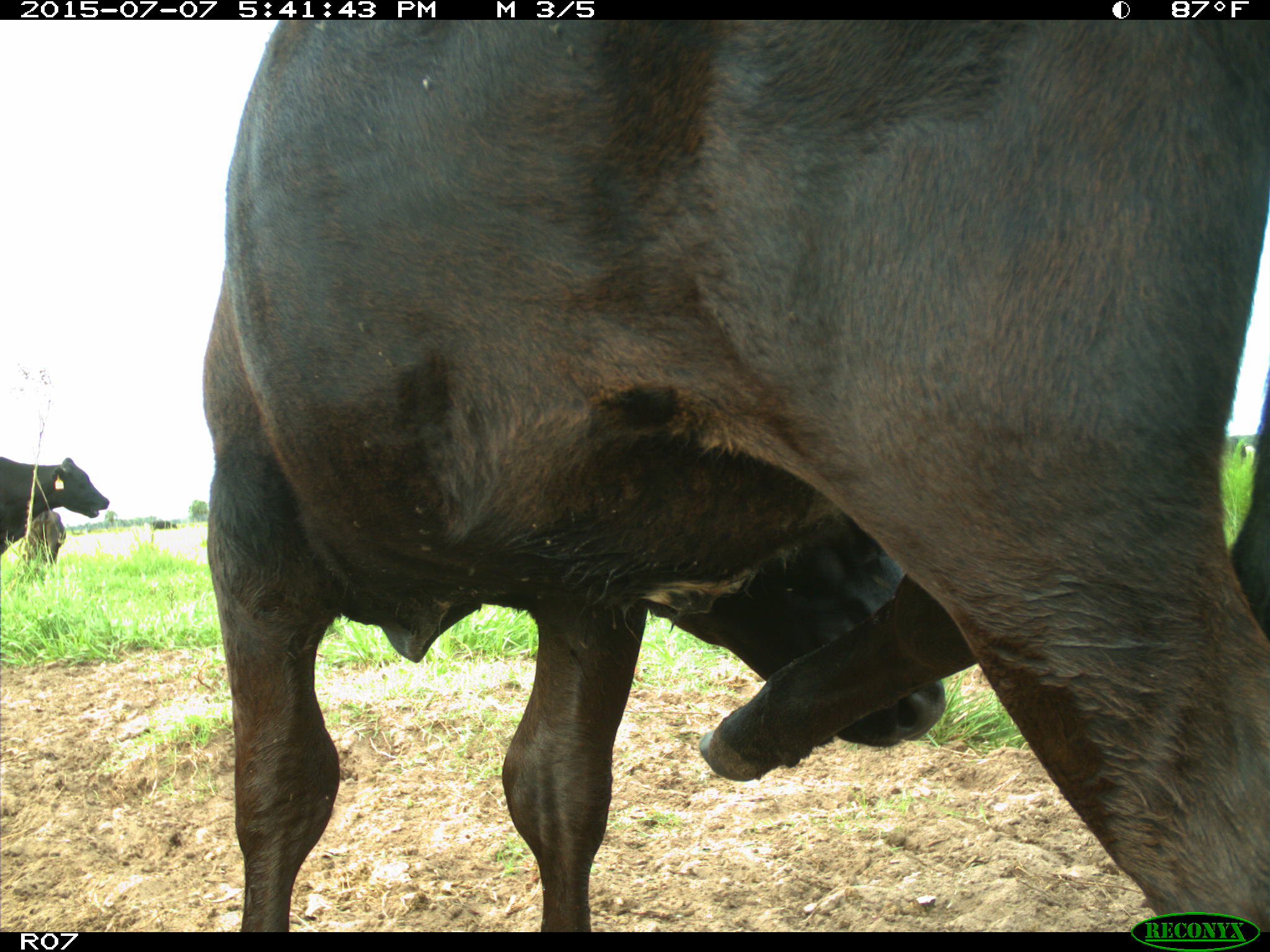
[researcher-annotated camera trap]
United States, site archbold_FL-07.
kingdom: Animalia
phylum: Chordata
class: Mammalia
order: Artiodactyla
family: Bovidae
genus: Bos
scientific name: Bos taurus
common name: domestic cow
Bos taurus (domestic cow).